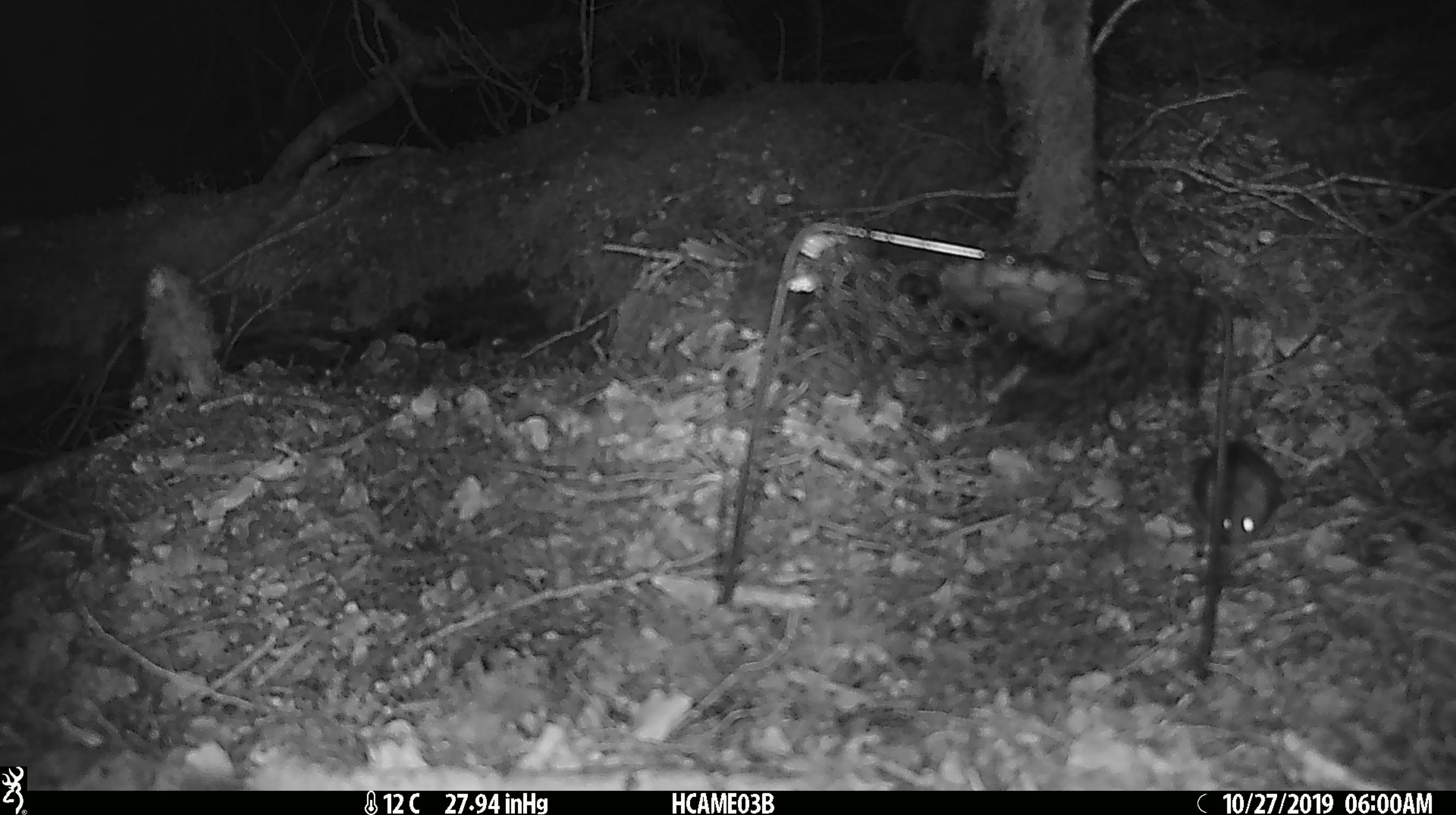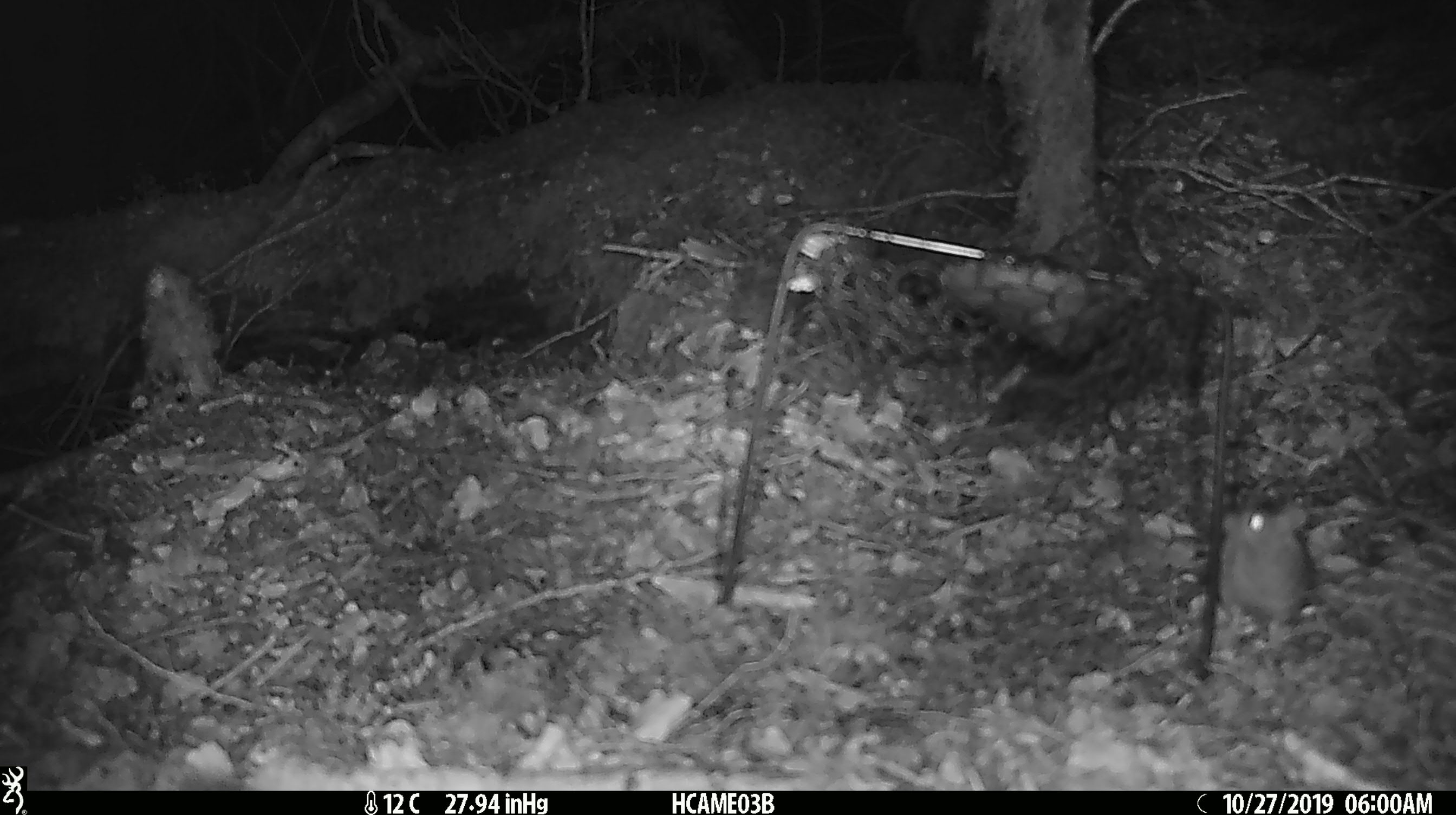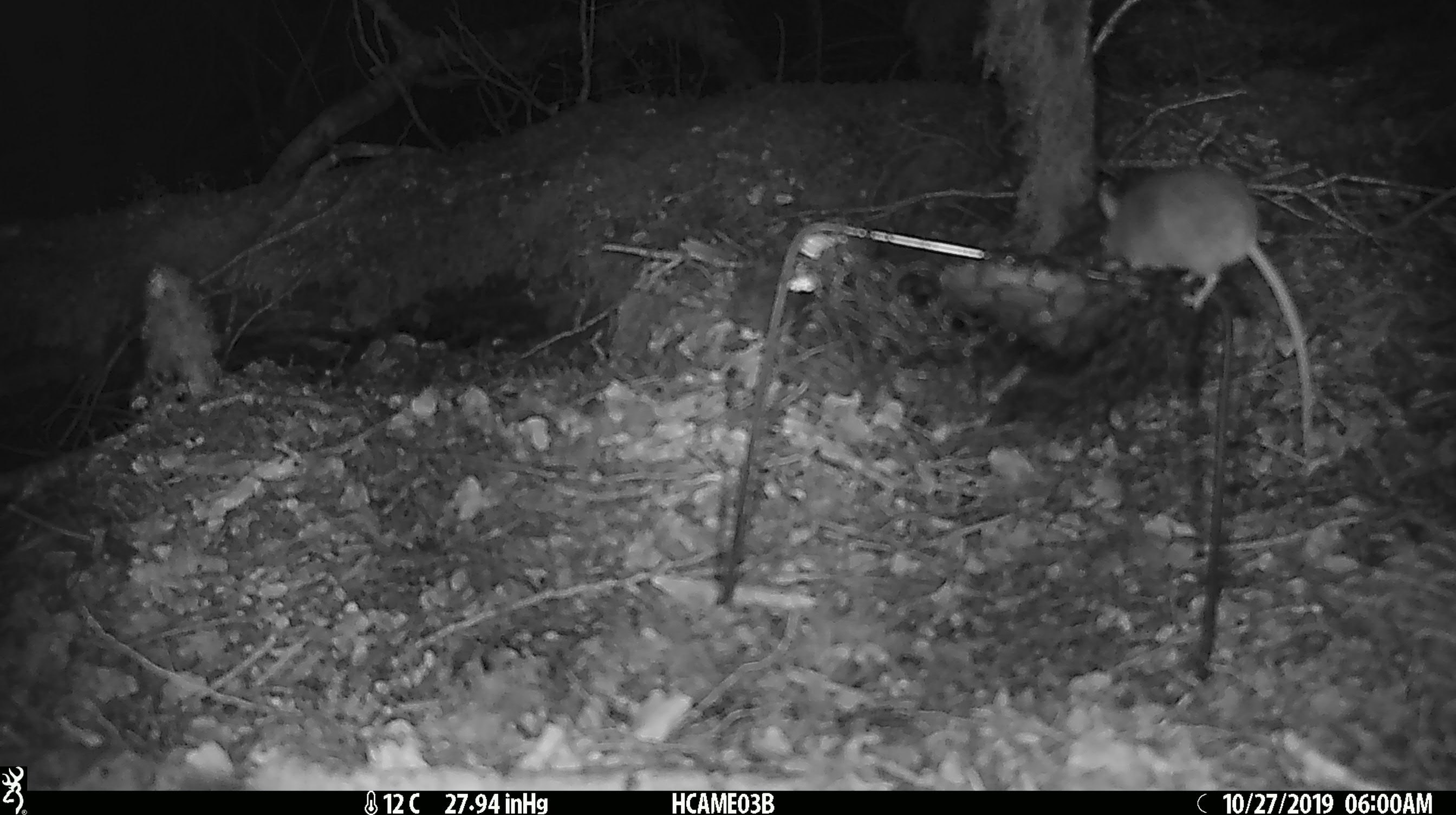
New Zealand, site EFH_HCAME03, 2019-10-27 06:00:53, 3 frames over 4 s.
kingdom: Animalia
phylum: Chordata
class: Mammalia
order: Rodentia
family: Muridae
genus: Mus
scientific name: Mus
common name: mouse